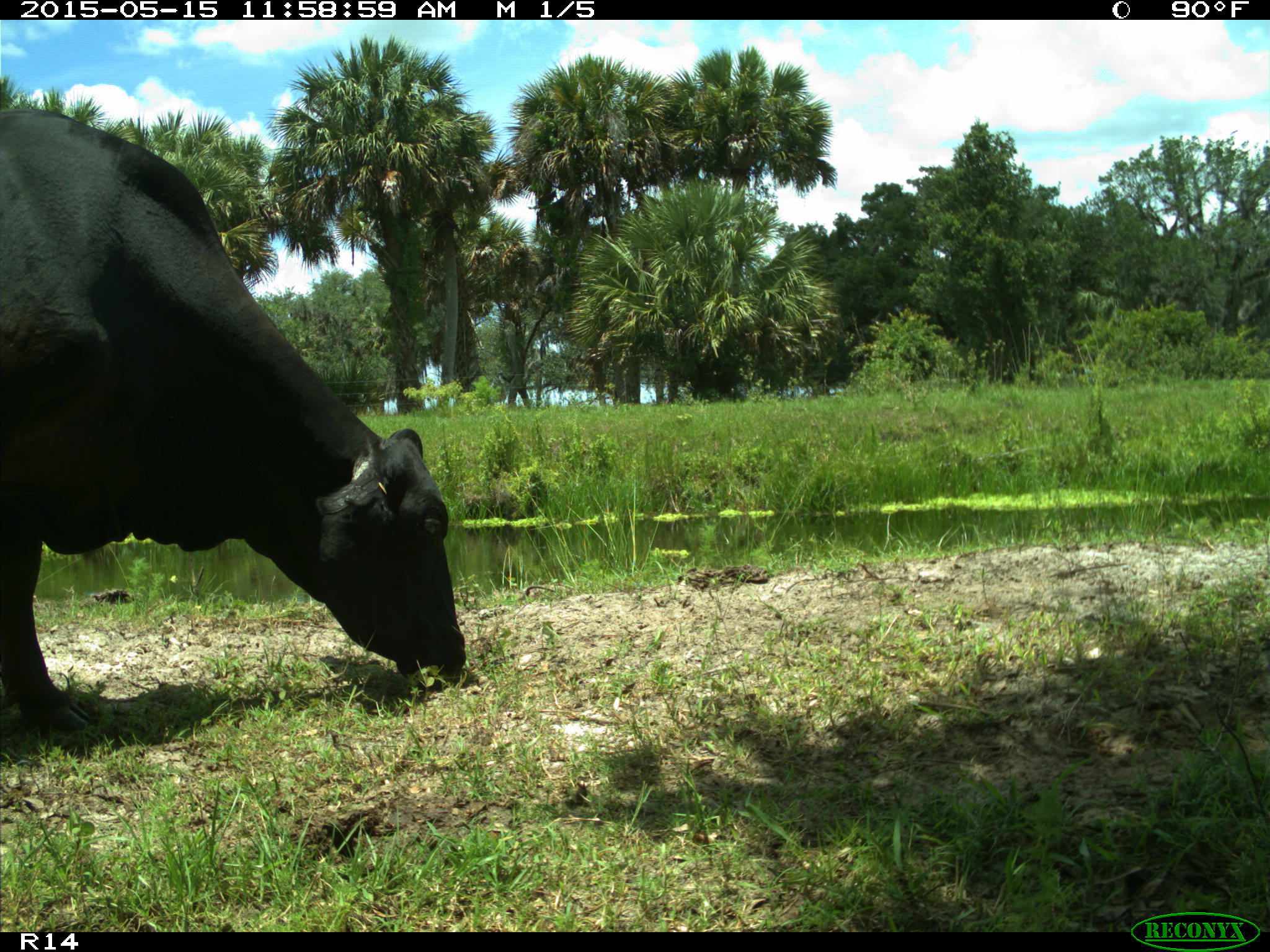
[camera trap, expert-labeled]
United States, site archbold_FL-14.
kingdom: Animalia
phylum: Chordata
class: Mammalia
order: Artiodactyla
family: Bovidae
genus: Bos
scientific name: Bos taurus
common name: domestic cow